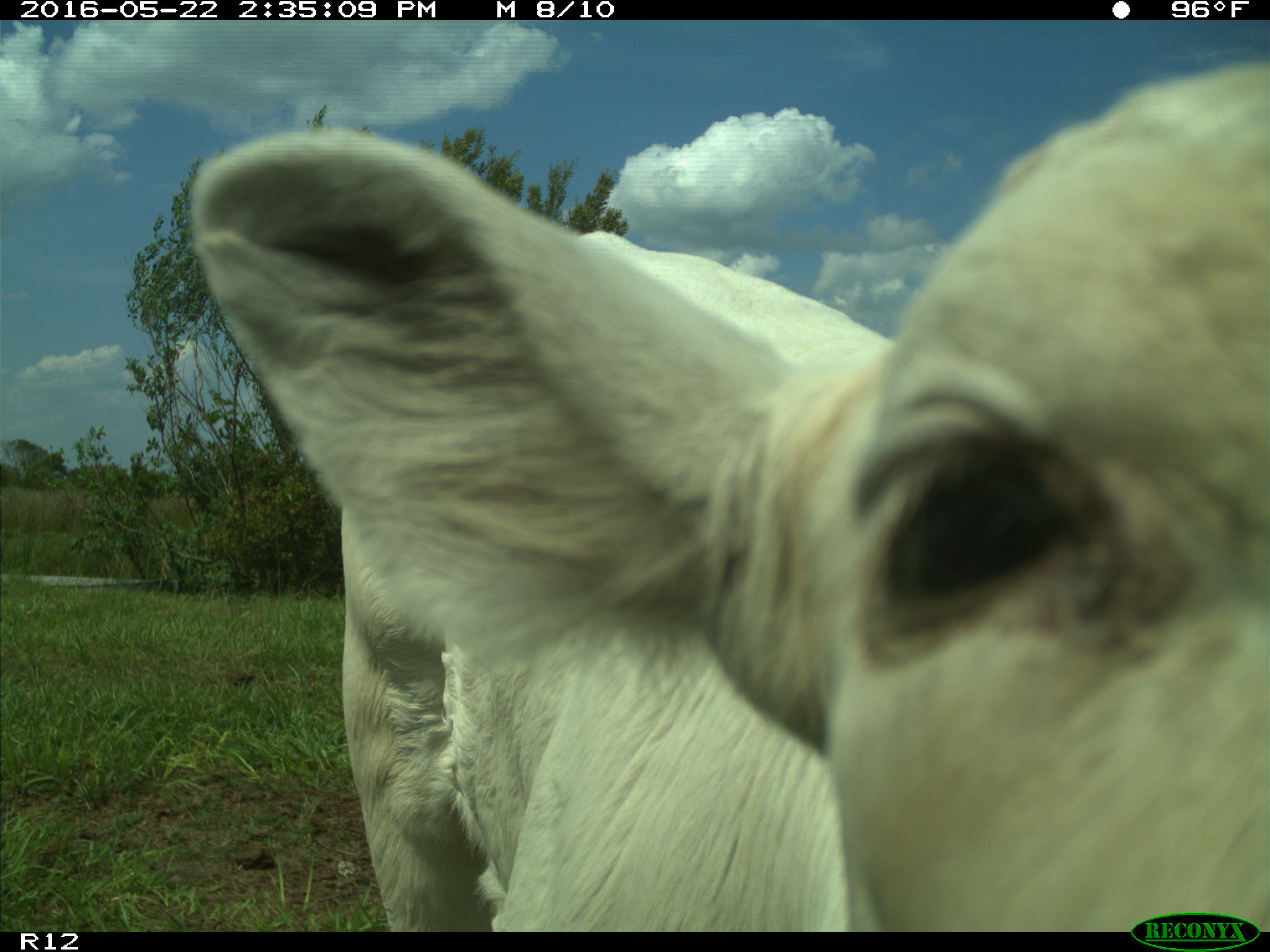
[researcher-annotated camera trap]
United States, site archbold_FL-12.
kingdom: Animalia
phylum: Chordata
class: Mammalia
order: Artiodactyla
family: Bovidae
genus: Bos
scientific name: Bos taurus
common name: domestic cow